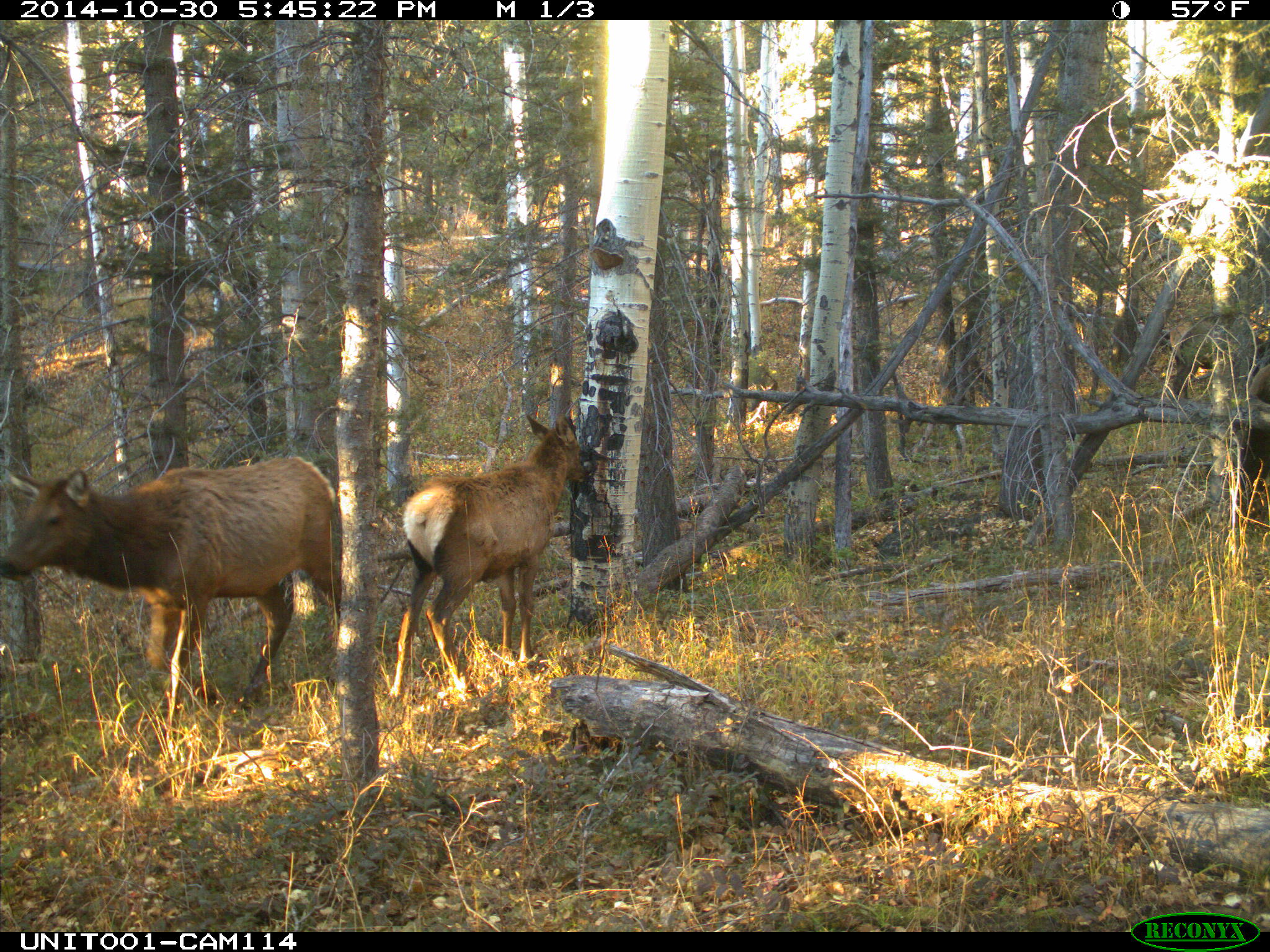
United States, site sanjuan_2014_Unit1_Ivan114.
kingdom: Animalia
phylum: Chordata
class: Mammalia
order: Artiodactyla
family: Cervidae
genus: Cervus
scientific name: Cervus elaphus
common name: red deer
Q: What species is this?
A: Cervus elaphus (red deer).